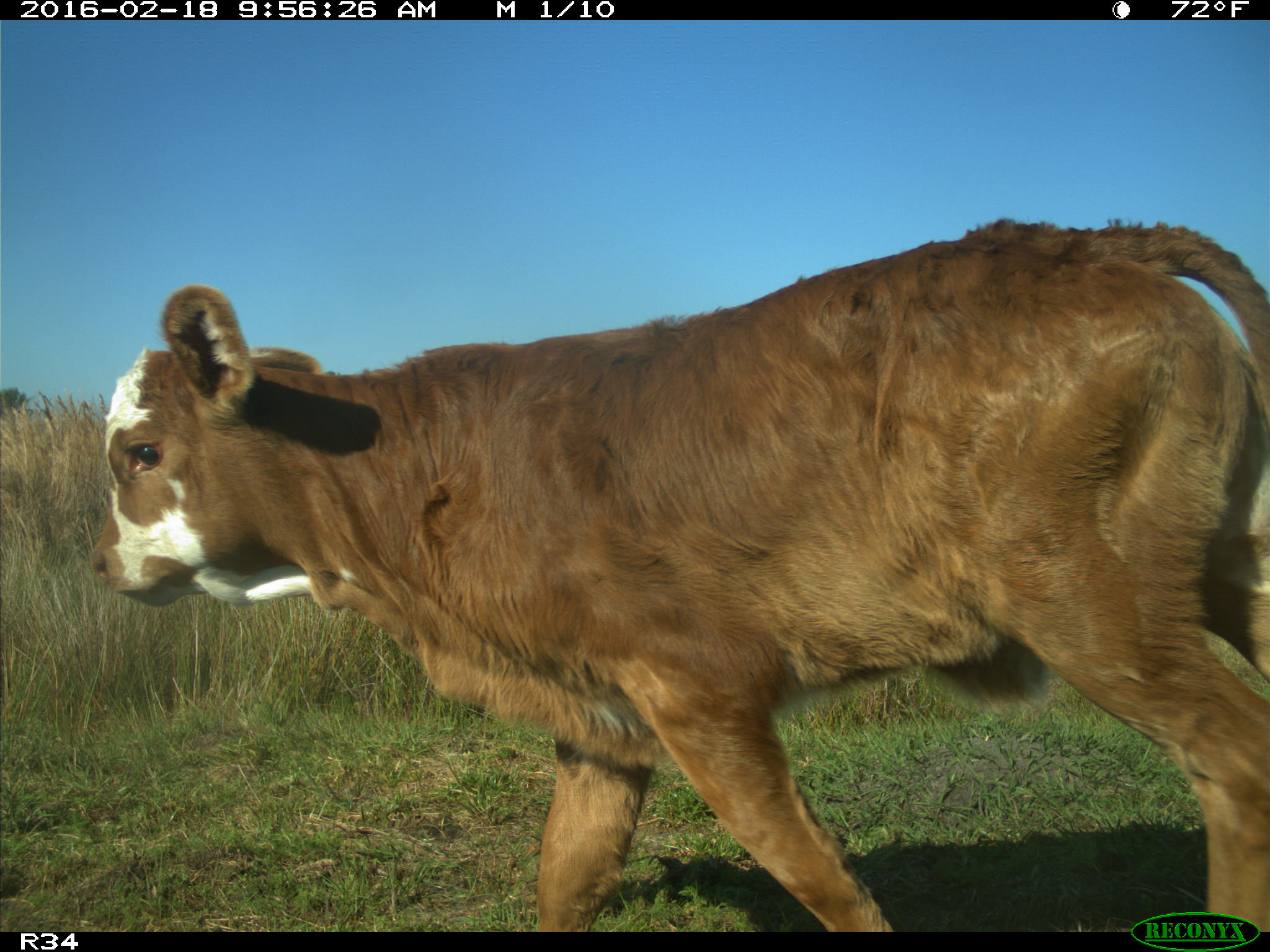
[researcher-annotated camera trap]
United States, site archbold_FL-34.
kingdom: Animalia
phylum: Chordata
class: Mammalia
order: Artiodactyla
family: Bovidae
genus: Bos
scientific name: Bos taurus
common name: domestic cow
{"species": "Bos taurus (domestic cow)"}